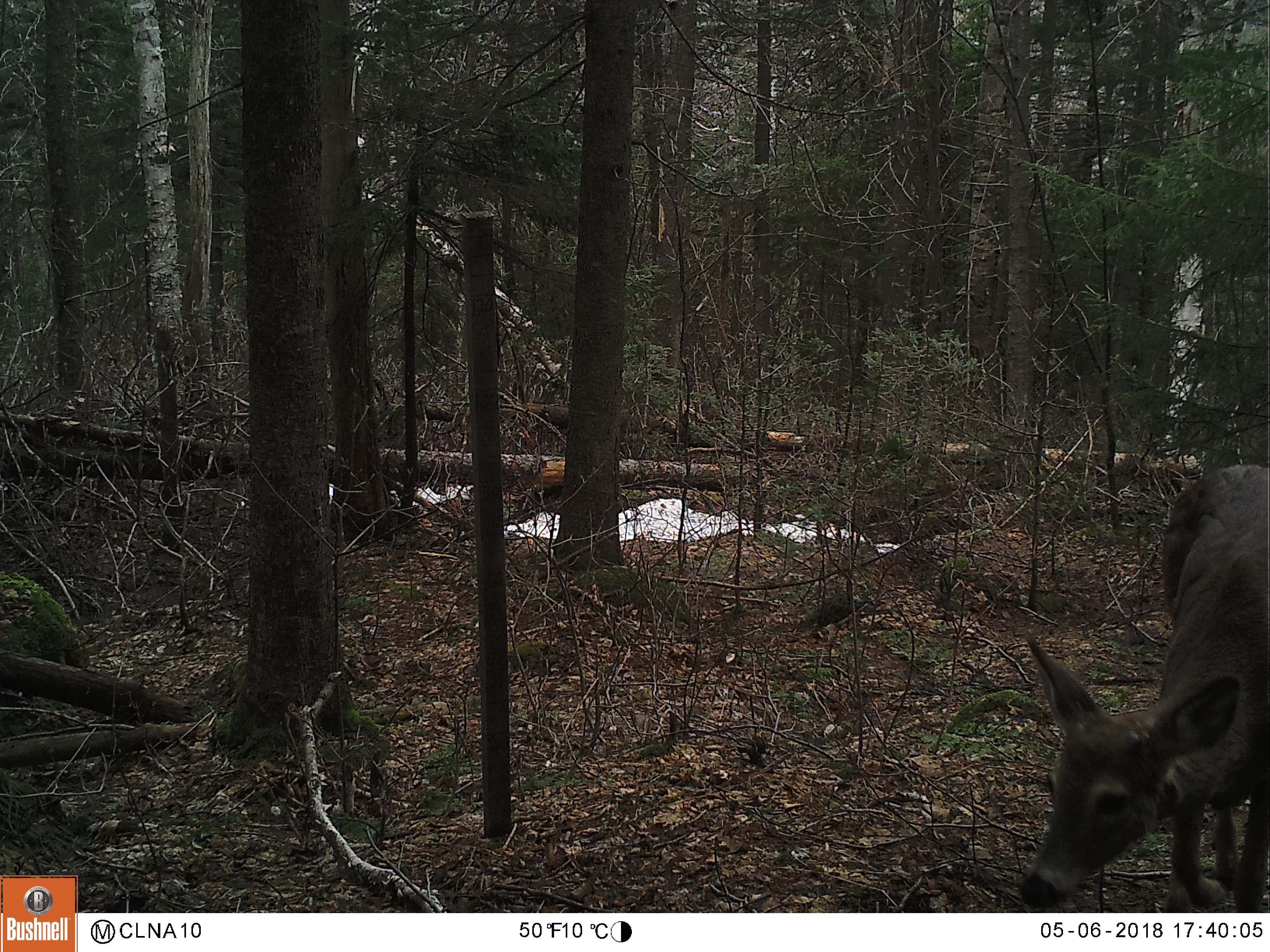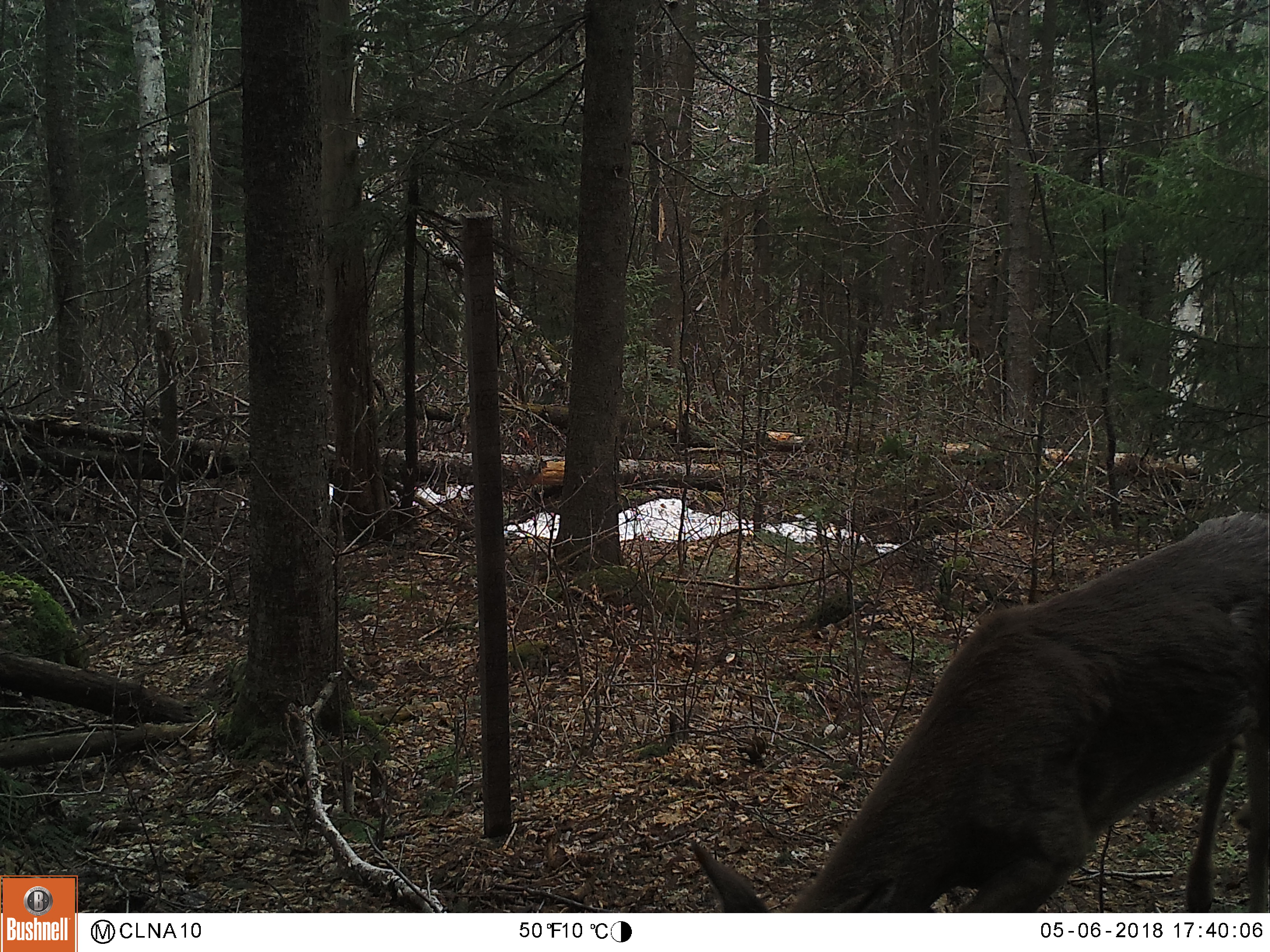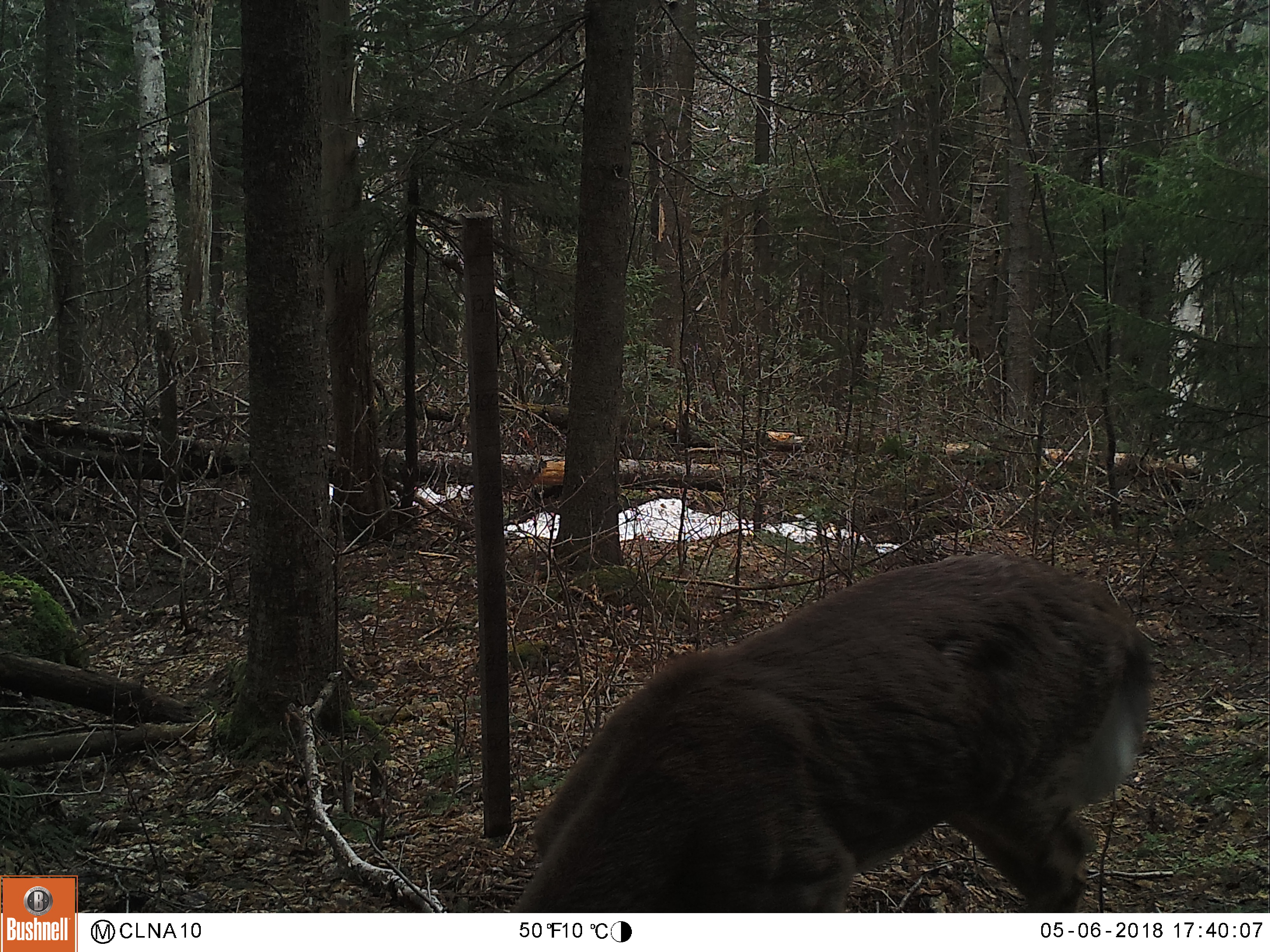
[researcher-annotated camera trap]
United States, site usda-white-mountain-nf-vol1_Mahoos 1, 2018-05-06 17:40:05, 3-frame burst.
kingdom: Animalia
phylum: Chordata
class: Mammalia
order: Artiodactyla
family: Cervidae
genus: Odocoileus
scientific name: Odocoileus virginianus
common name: white-tailed deer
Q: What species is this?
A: White-tailed deer (Odocoileus virginianus).